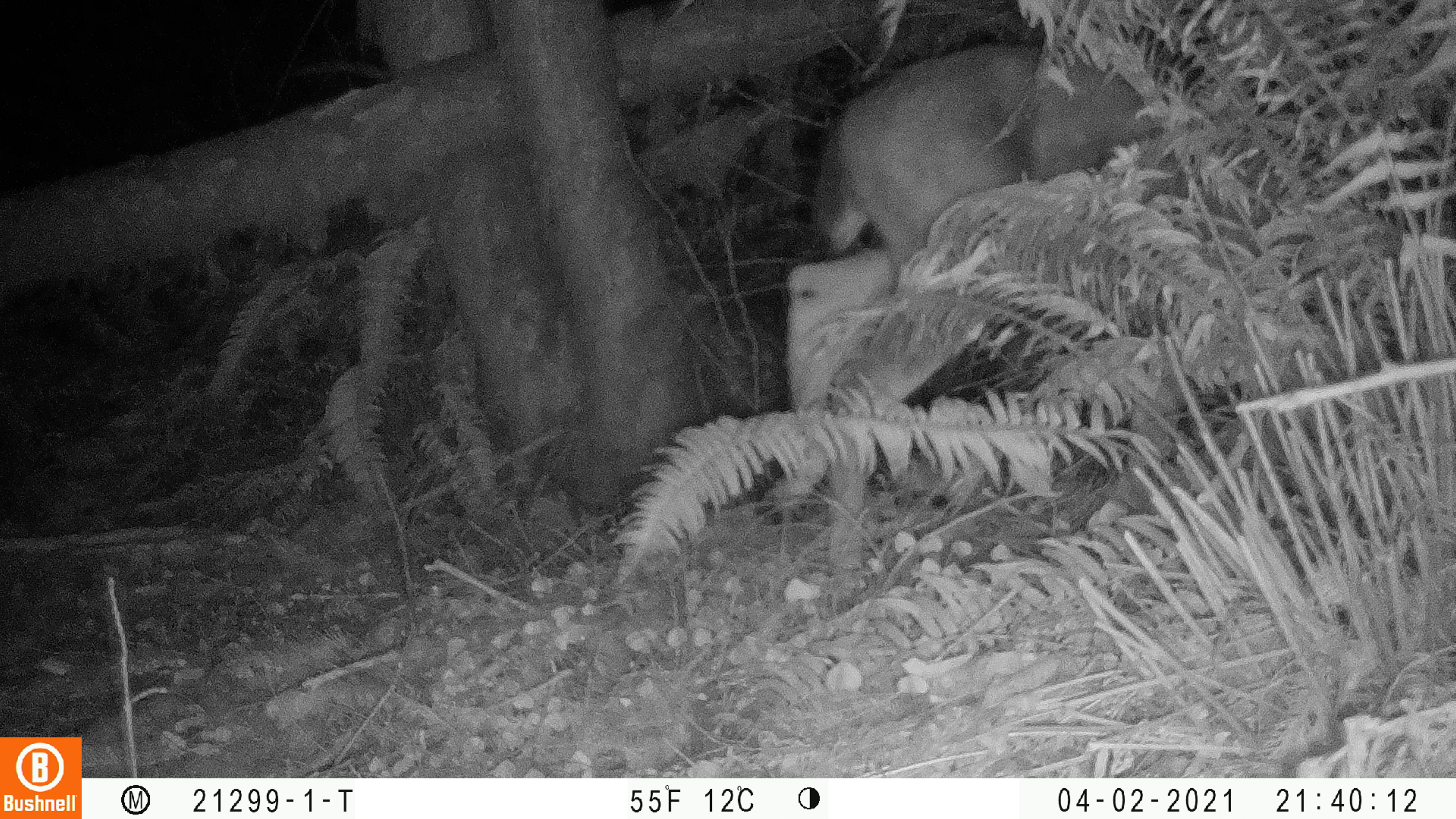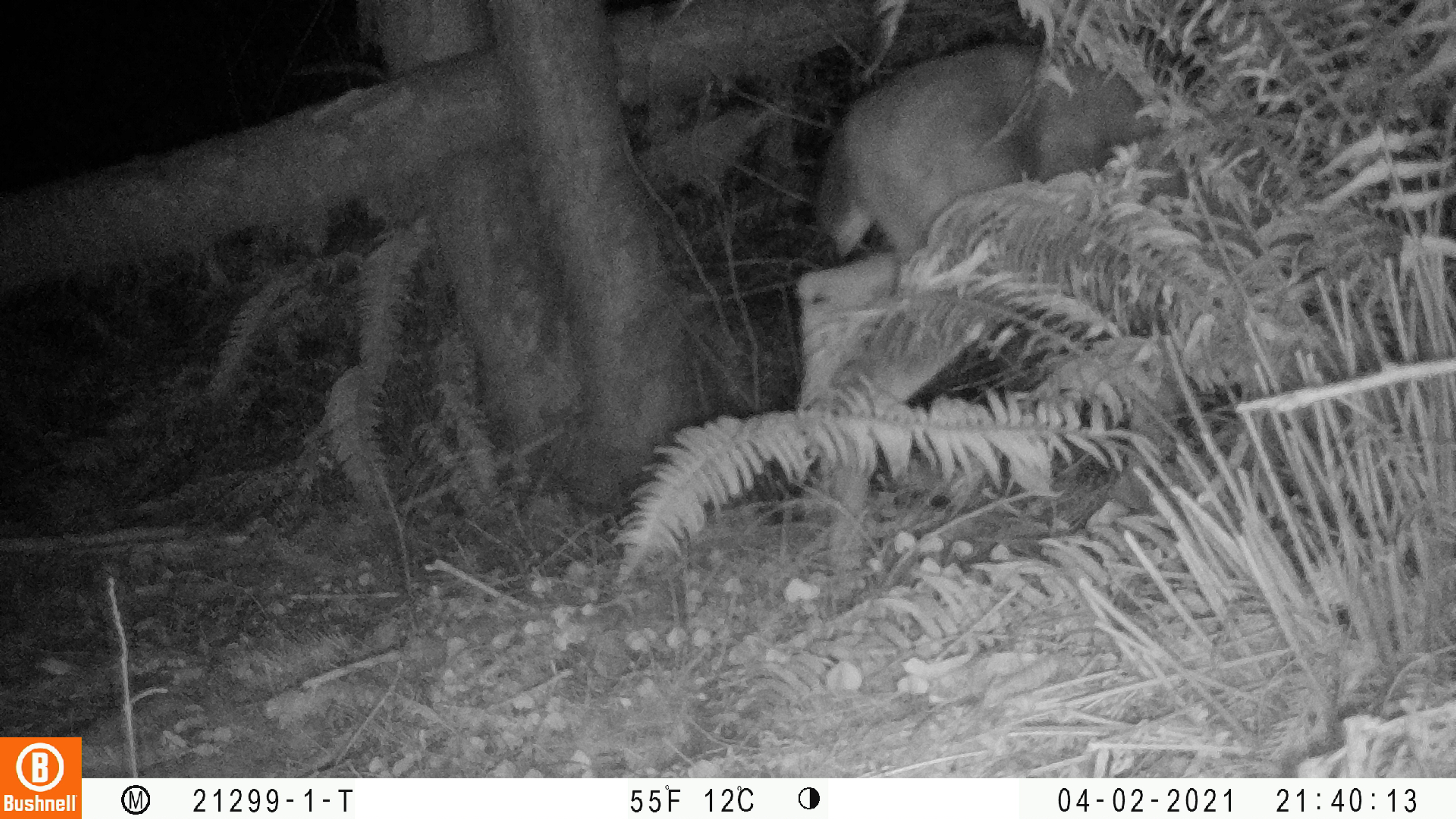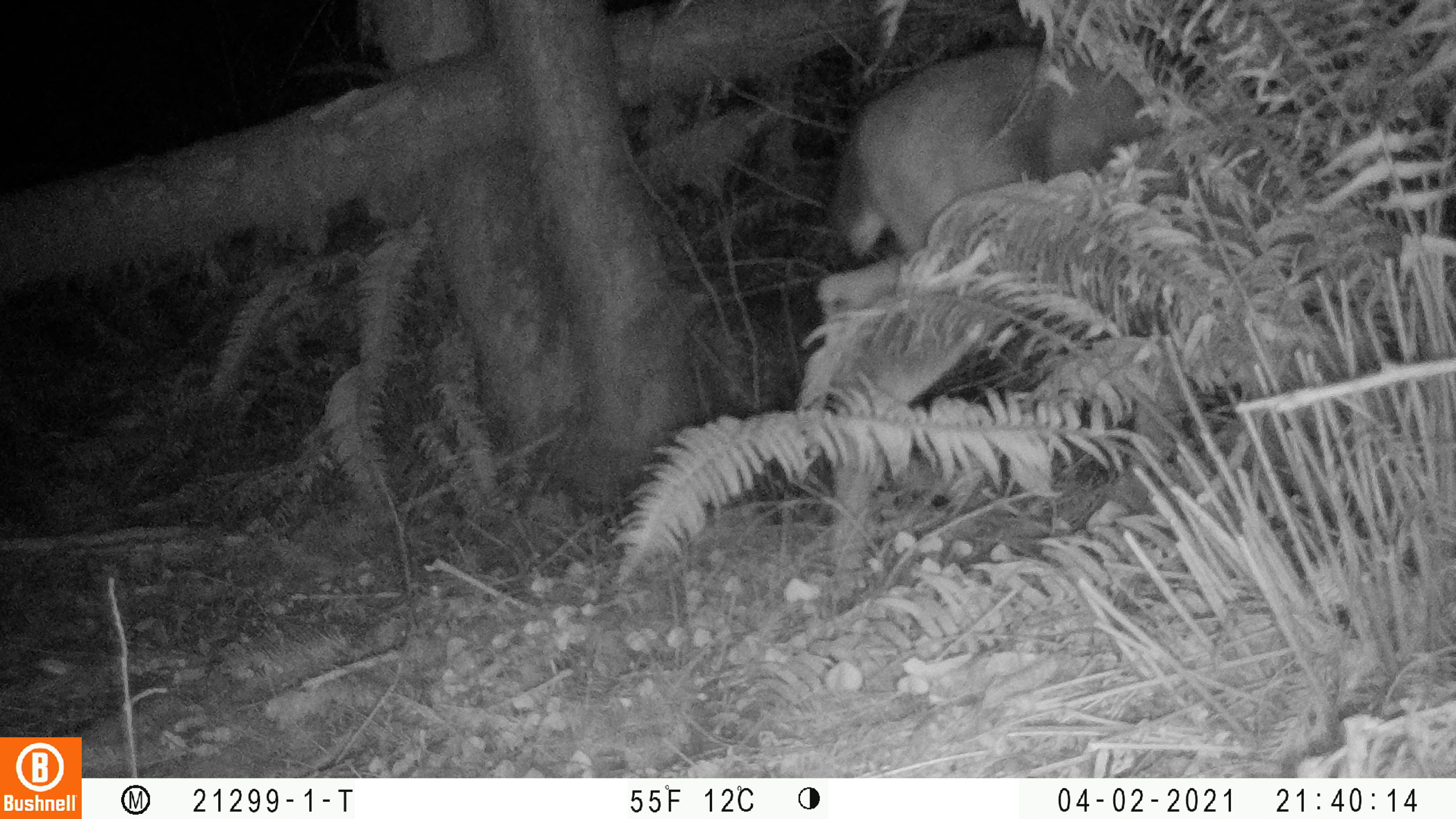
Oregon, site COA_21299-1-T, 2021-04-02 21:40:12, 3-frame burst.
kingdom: Animalia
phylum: Chordata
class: Mammalia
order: Artiodactyla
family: Cervidae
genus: Odocoileus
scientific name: Odocoileus hemionus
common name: black-tailed deer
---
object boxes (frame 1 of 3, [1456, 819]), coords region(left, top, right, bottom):
black-tailed deer: region(762, 38, 1450, 566)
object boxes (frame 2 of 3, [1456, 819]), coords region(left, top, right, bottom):
black-tailed deer: region(795, 39, 1408, 562)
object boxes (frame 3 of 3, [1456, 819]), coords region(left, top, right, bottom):
black-tailed deer: region(813, 21, 1338, 600)